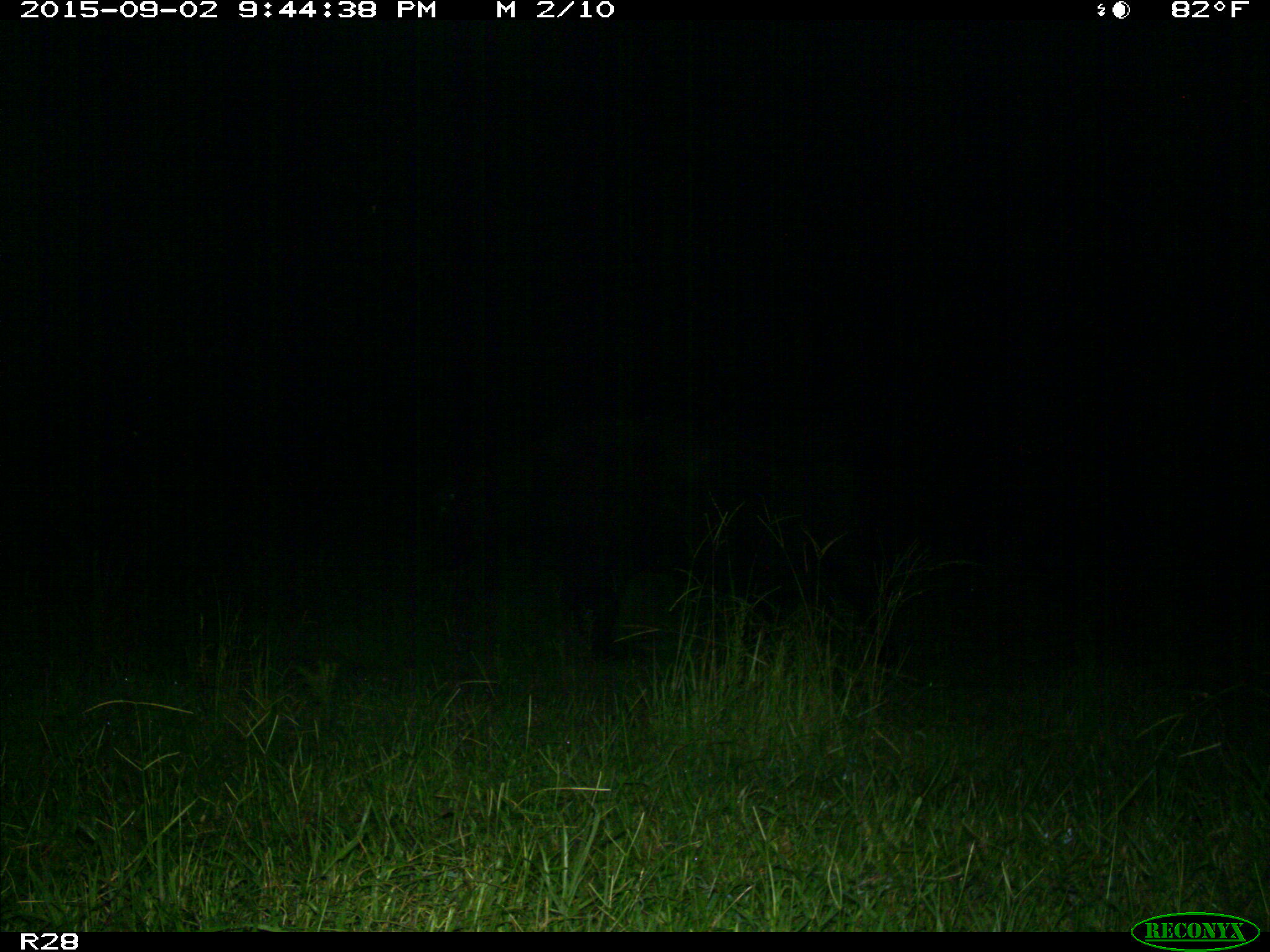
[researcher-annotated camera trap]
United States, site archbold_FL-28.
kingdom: Animalia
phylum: Chordata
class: Mammalia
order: Artiodactyla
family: Bovidae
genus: Bos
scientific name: Bos taurus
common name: domestic cow